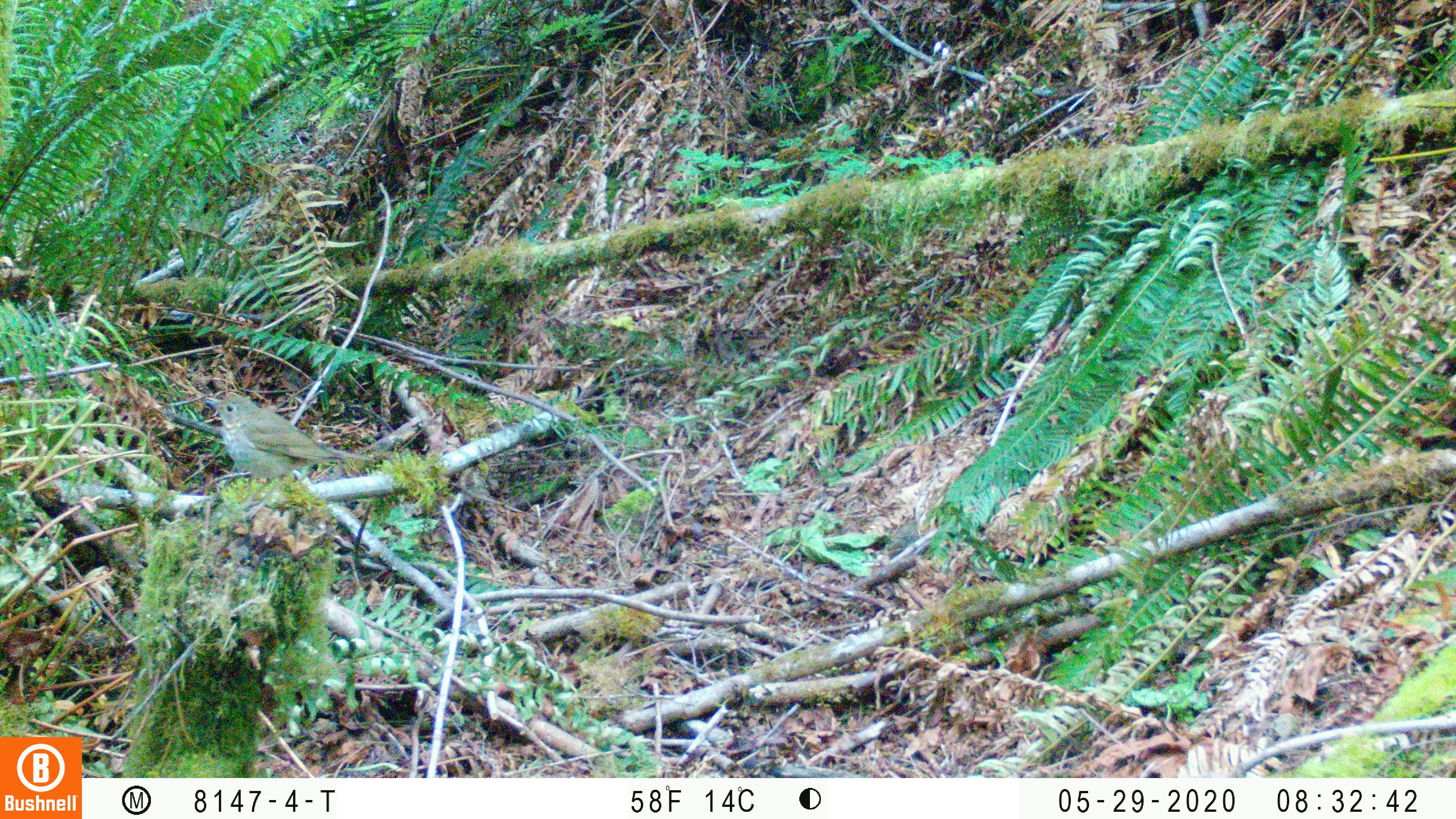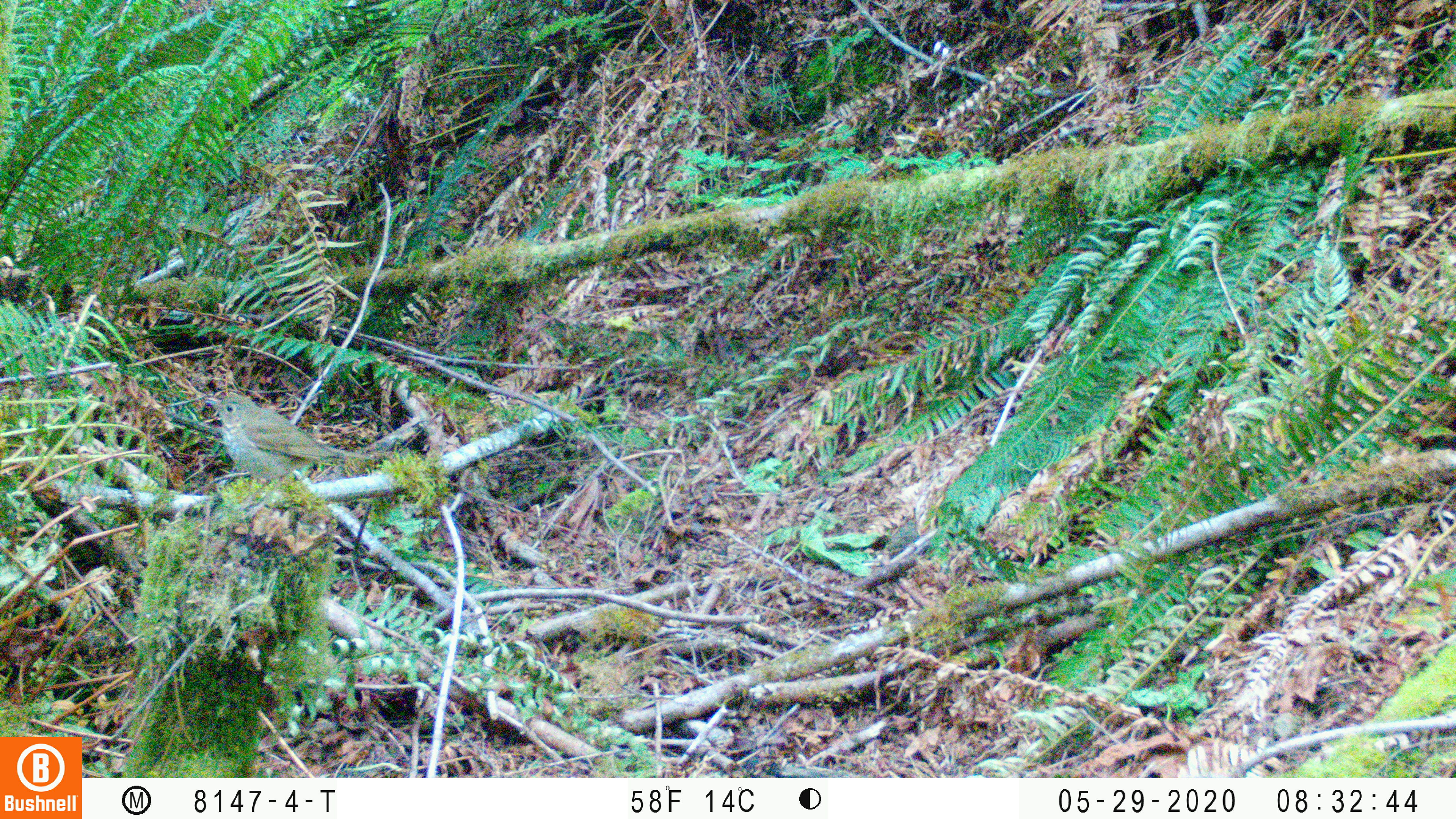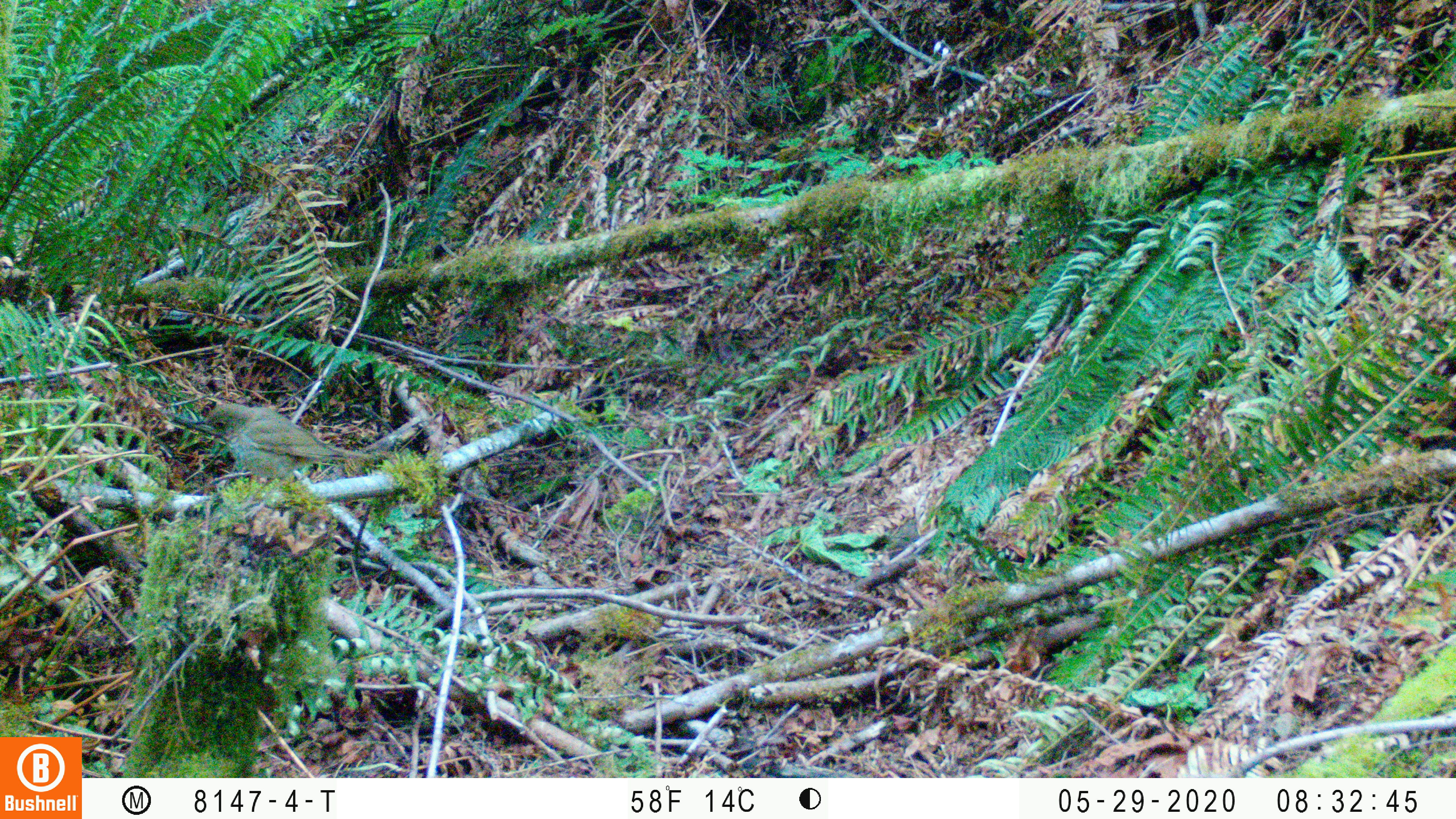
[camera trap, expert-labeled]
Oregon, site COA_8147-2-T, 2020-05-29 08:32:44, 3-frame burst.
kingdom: Animalia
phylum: Chordata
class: Aves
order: Passeriformes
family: Turdidae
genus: Catharus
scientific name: Catharus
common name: brown thrushes and nightingale-thrushes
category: catharus species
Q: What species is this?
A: Catharus species (brown thrushes and nightingale-thrushes) (Catharus).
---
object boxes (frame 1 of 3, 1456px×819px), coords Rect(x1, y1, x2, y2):
catharus species: Rect(200, 384, 375, 477)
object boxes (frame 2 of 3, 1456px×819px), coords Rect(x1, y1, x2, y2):
catharus species: Rect(201, 385, 379, 479)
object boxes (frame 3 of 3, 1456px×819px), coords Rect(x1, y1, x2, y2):
catharus species: Rect(190, 401, 379, 474)